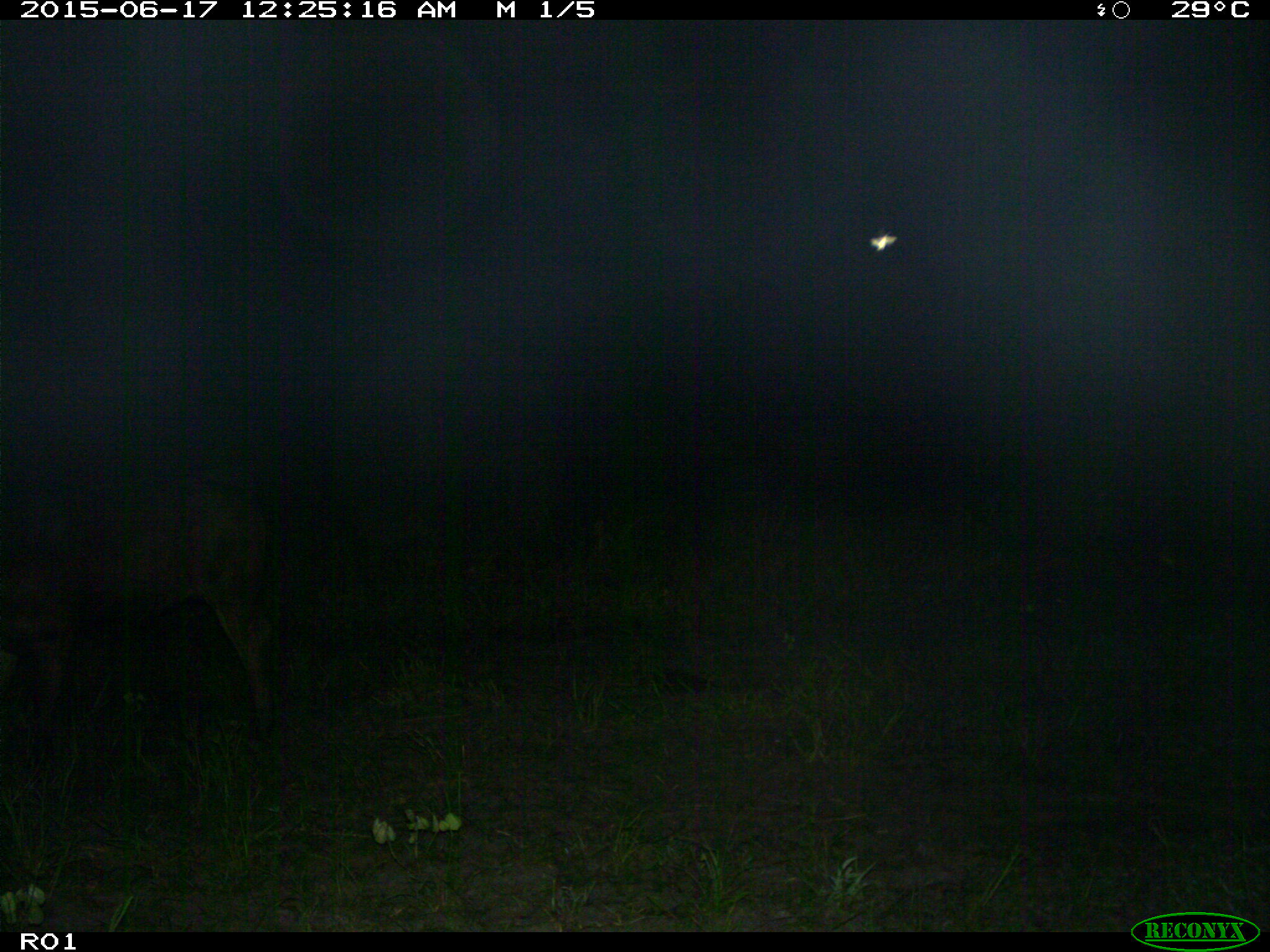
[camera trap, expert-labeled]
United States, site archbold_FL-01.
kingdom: Animalia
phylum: Chordata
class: Mammalia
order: Artiodactyla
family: Bovidae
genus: Bos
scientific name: Bos taurus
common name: domestic cow